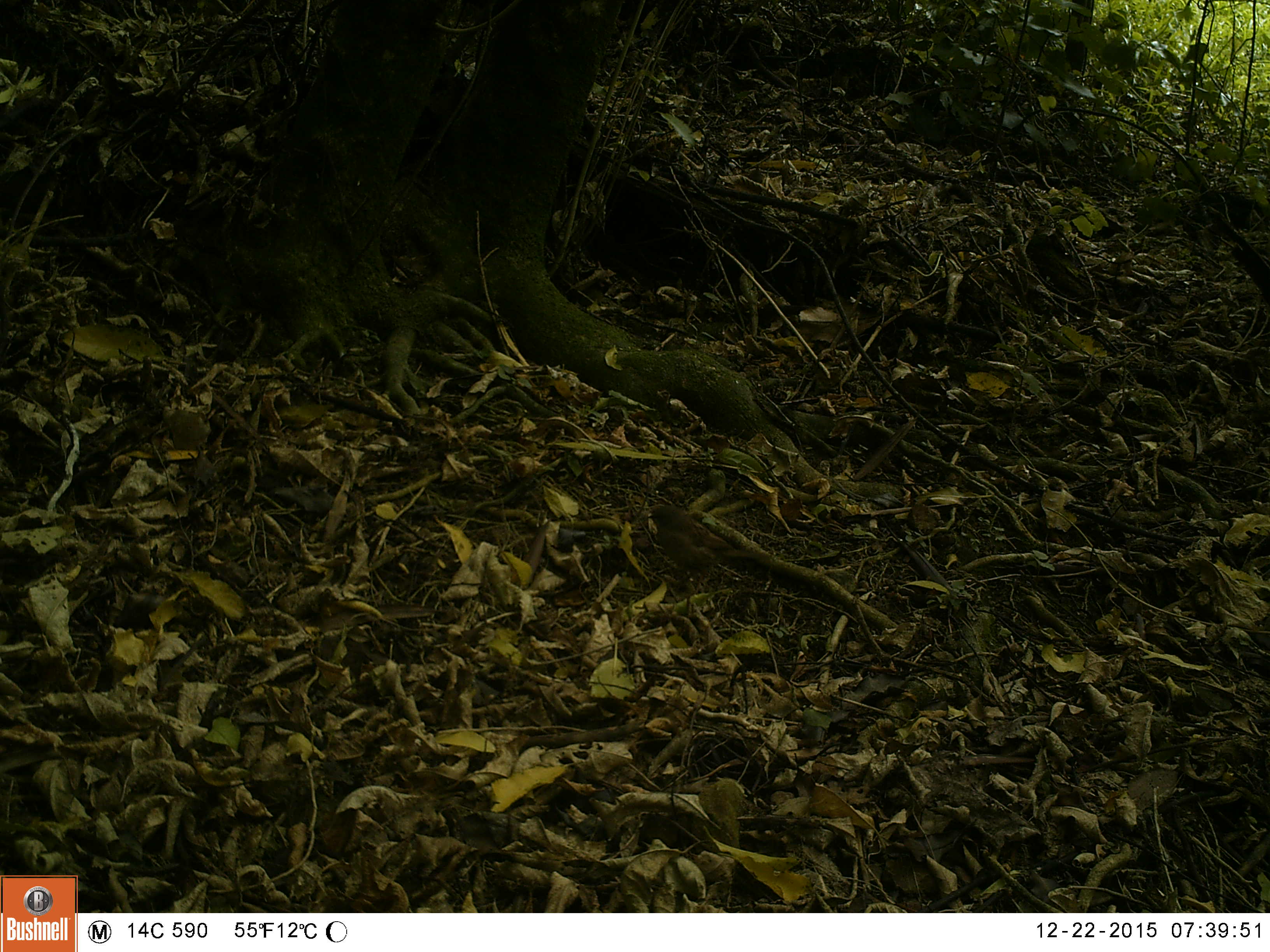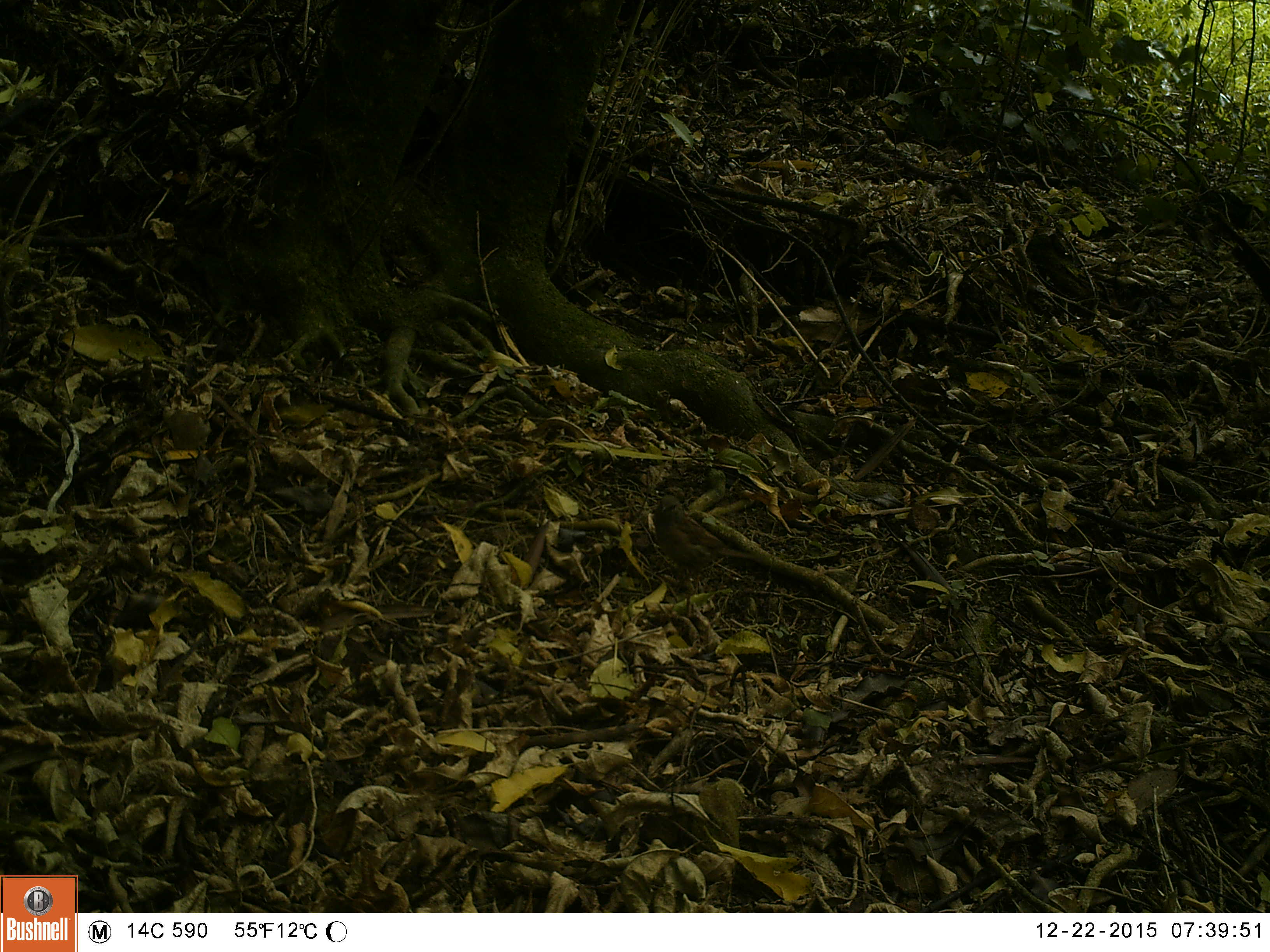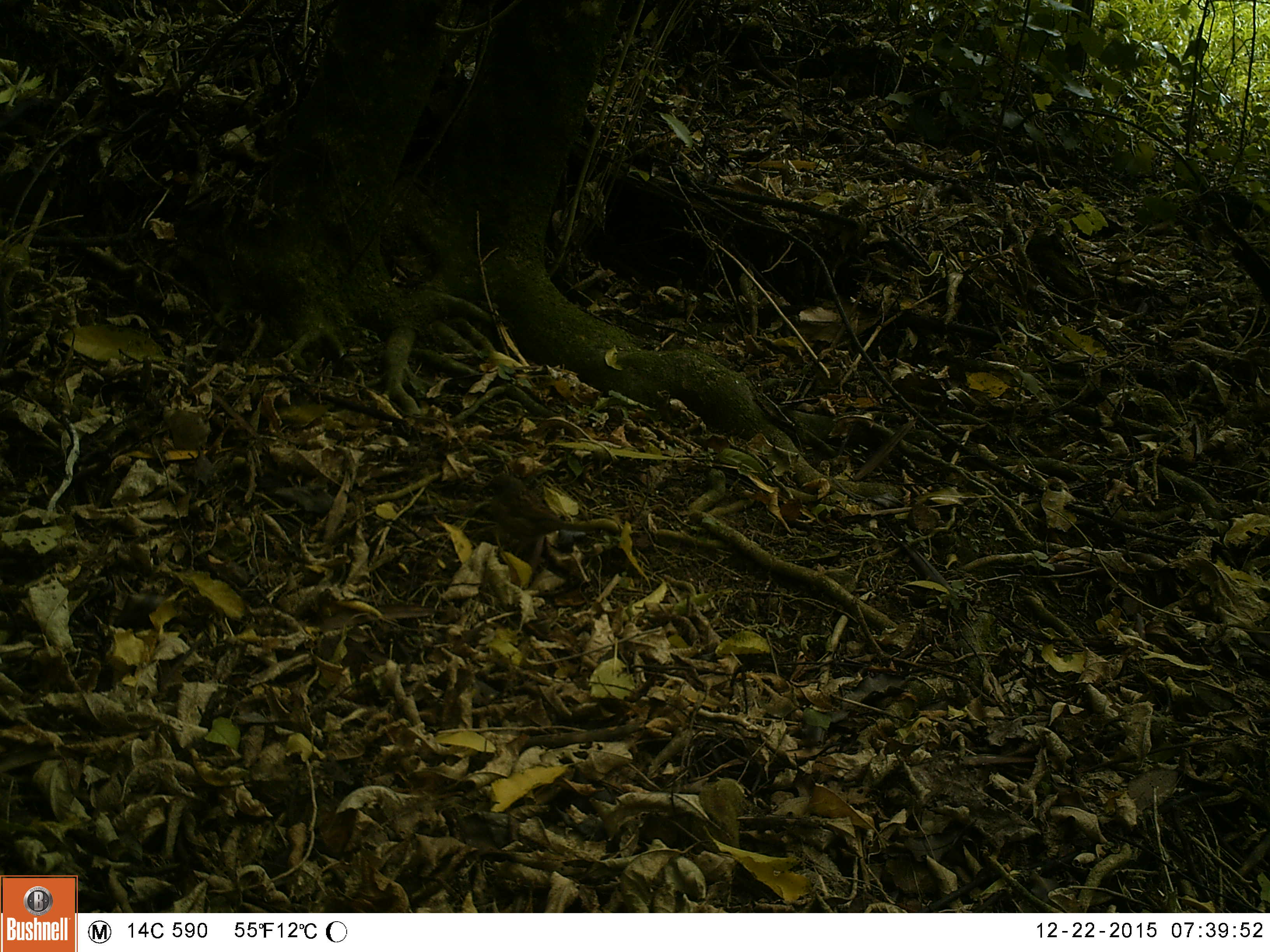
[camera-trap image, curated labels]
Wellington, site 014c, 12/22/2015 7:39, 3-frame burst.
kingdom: Animalia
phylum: Chordata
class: Aves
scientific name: Aves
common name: bird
Bird (Aves).